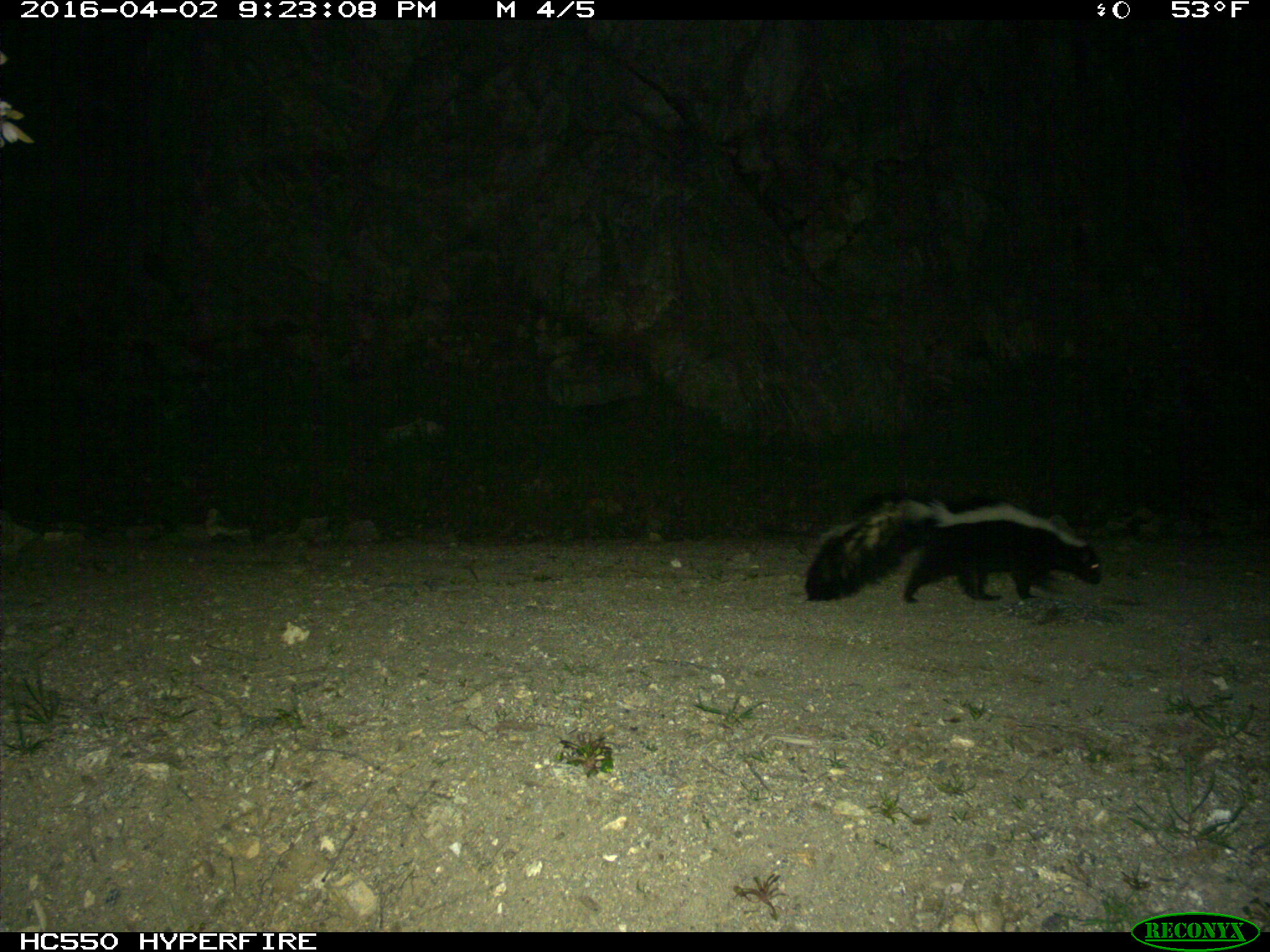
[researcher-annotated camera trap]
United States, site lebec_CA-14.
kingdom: Animalia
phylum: Chordata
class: Mammalia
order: Carnivora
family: Mephitidae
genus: Mephitis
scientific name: Mephitis mephitis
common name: striped skunk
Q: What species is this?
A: Mephitis mephitis (striped skunk).